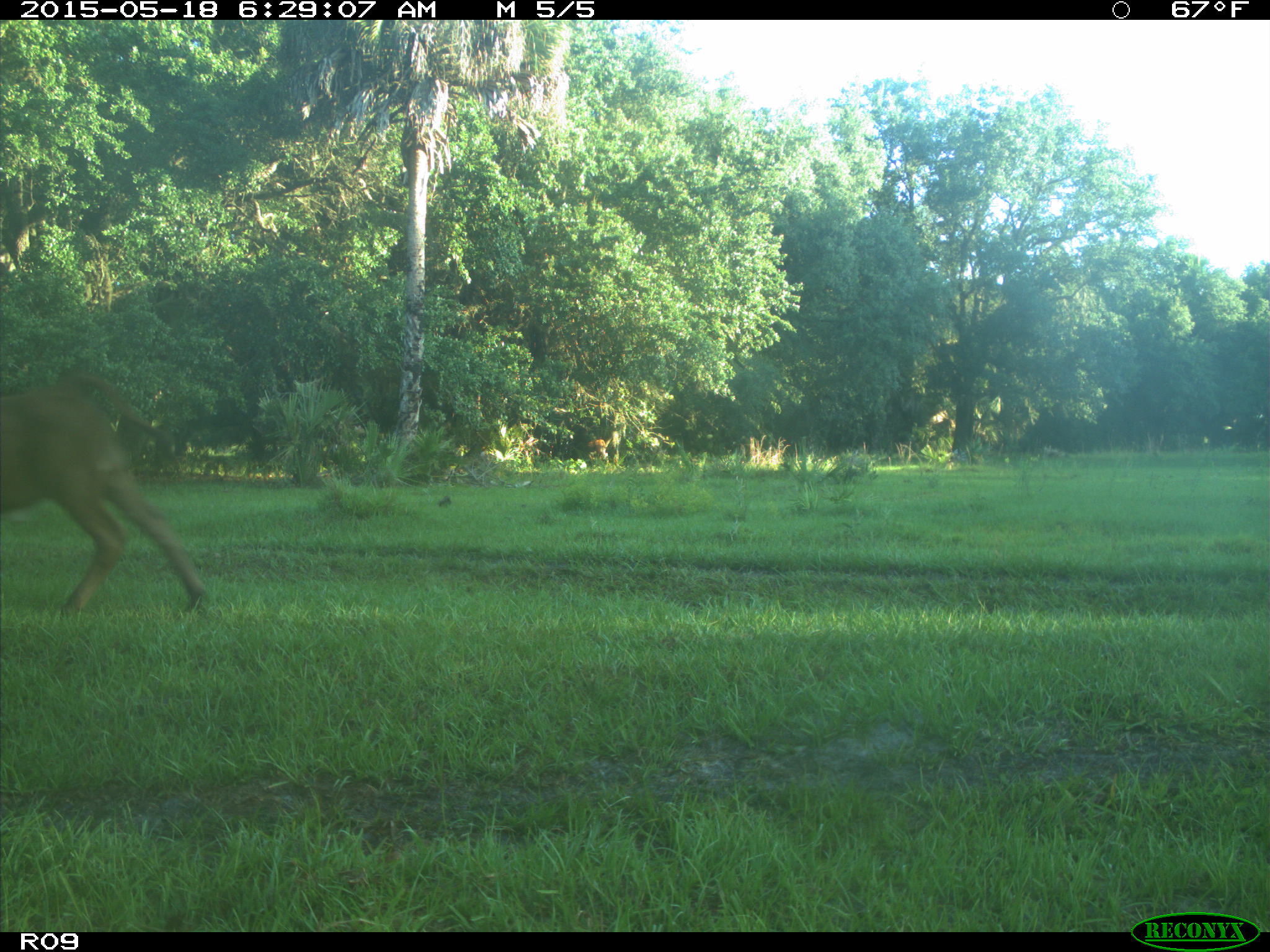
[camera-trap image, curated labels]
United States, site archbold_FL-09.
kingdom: Animalia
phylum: Chordata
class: Mammalia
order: Artiodactyla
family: Bovidae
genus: Bos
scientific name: Bos taurus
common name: domestic cow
Bos taurus (domestic cow).